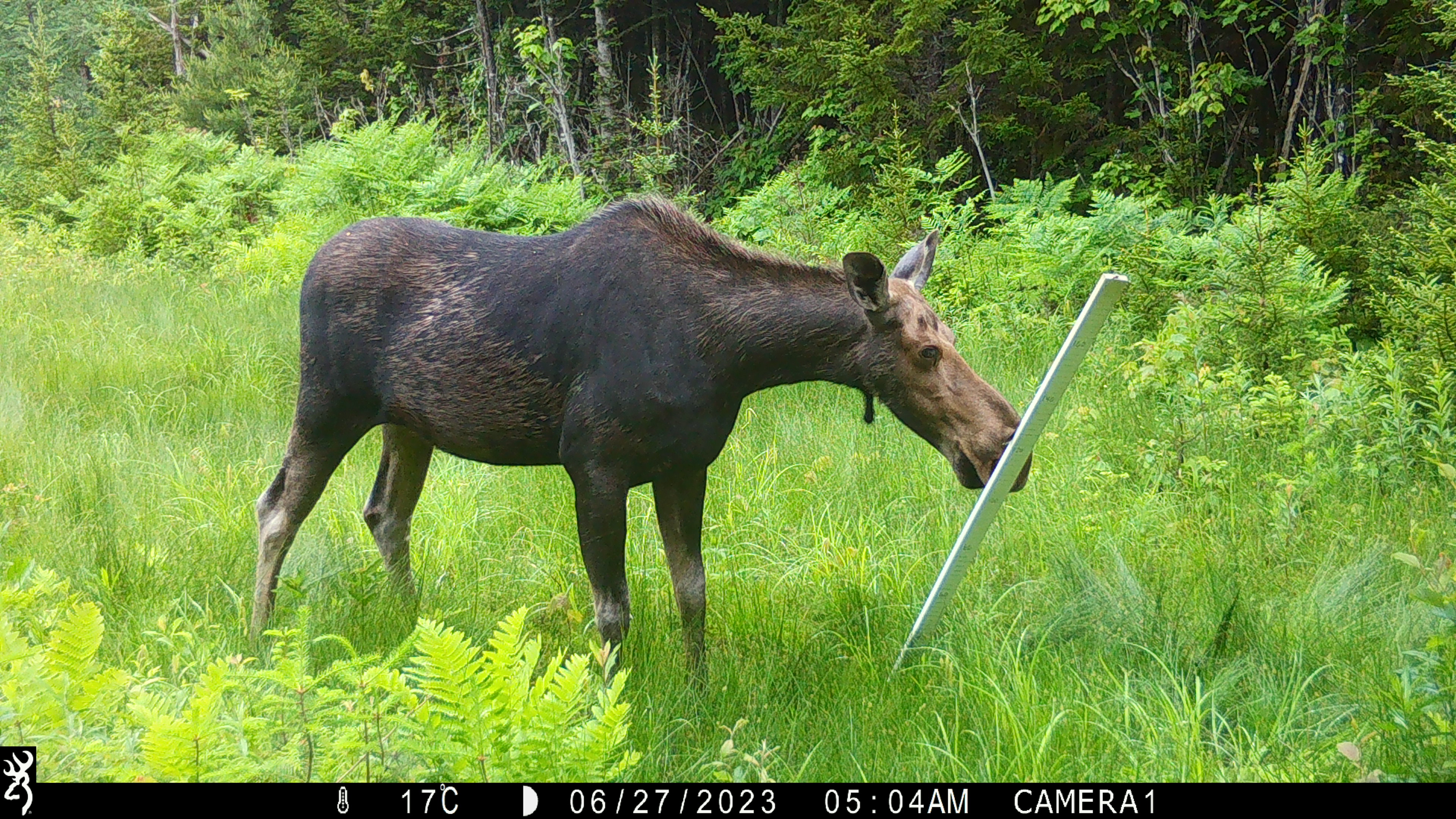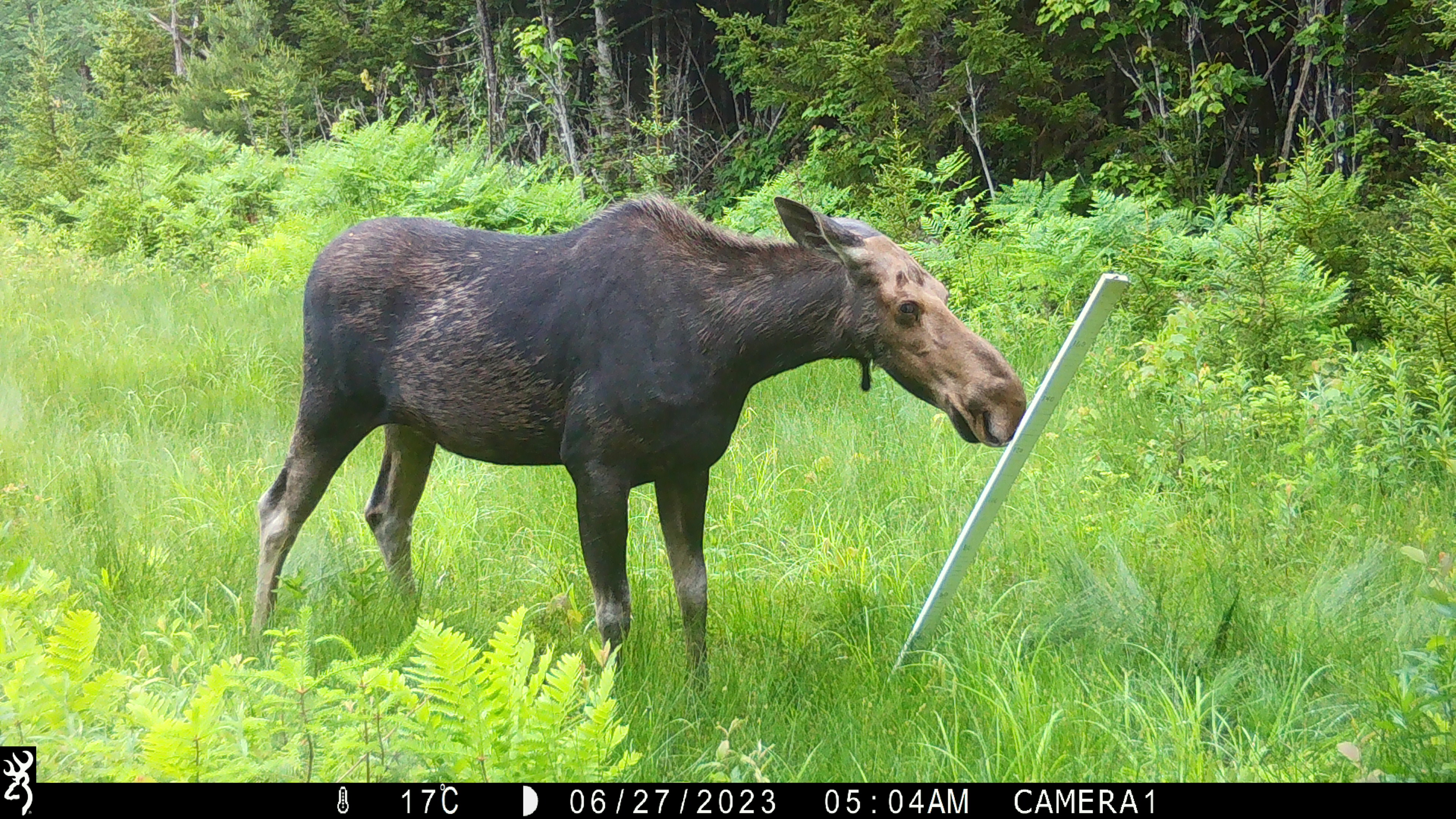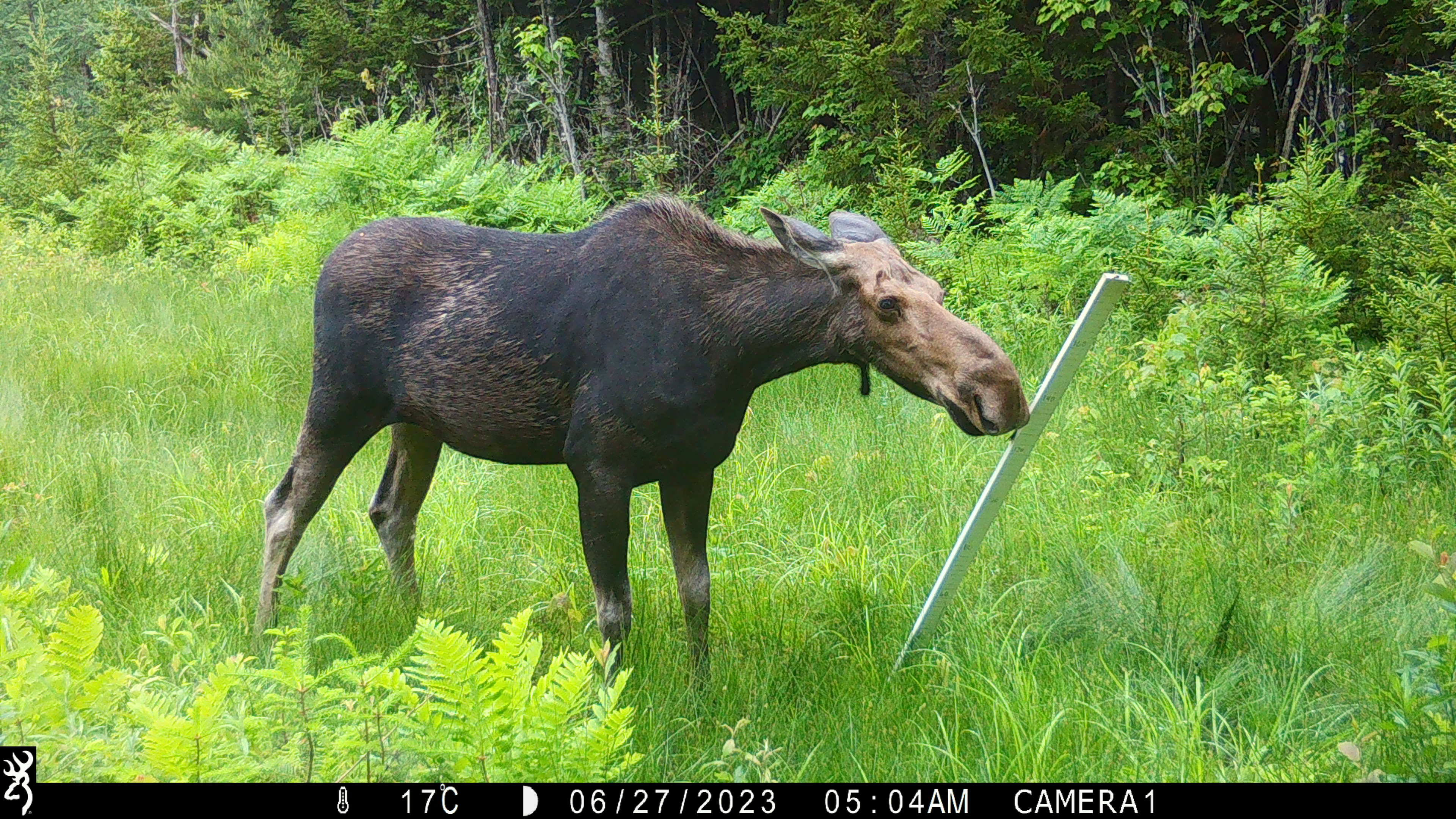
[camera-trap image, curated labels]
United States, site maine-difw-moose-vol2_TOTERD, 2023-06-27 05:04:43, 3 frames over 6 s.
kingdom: Animalia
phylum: Chordata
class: Mammalia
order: Artiodactyla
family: Cervidae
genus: Alces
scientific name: Alces alces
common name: moose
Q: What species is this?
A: Moose (Alces alces).